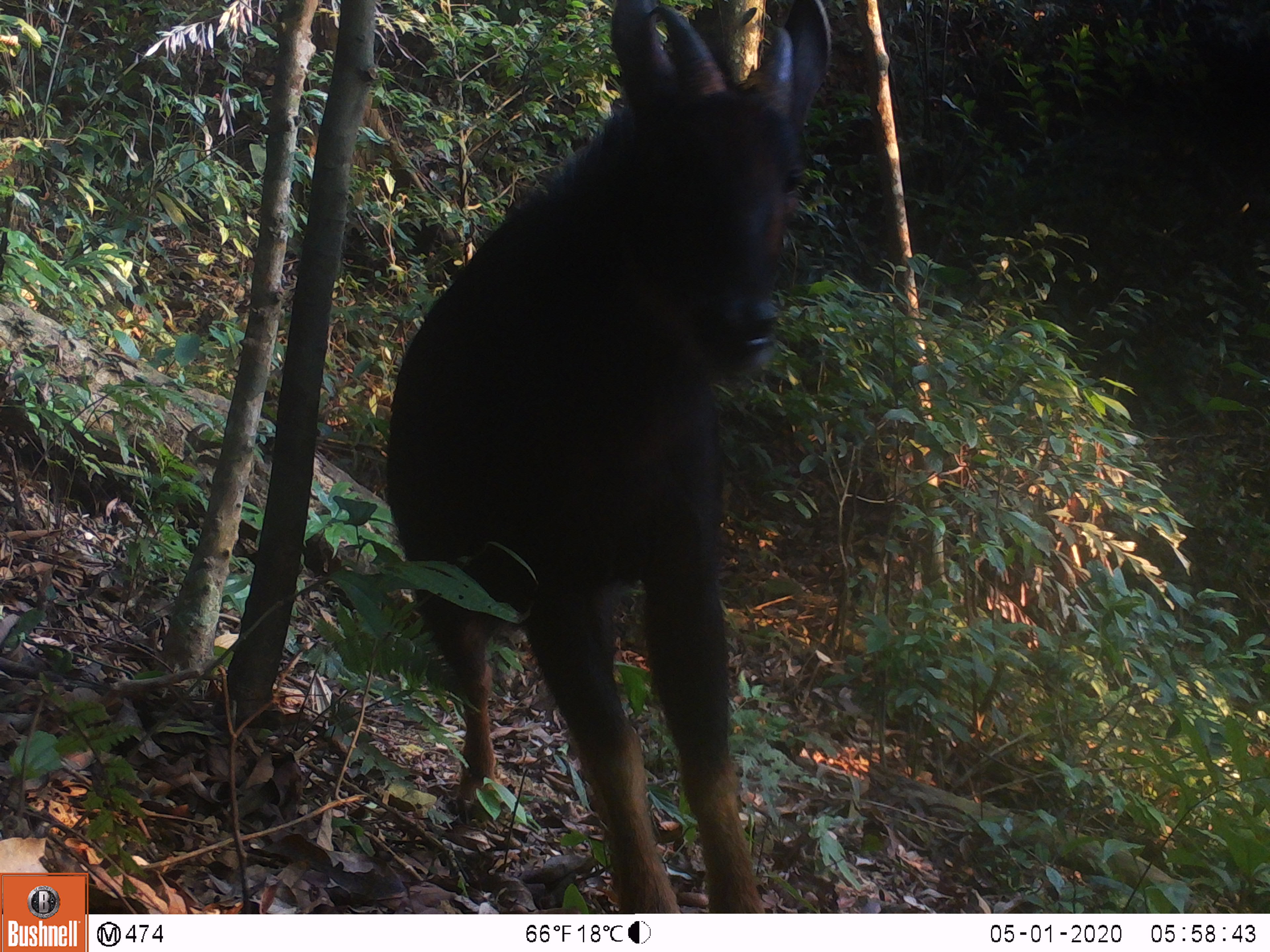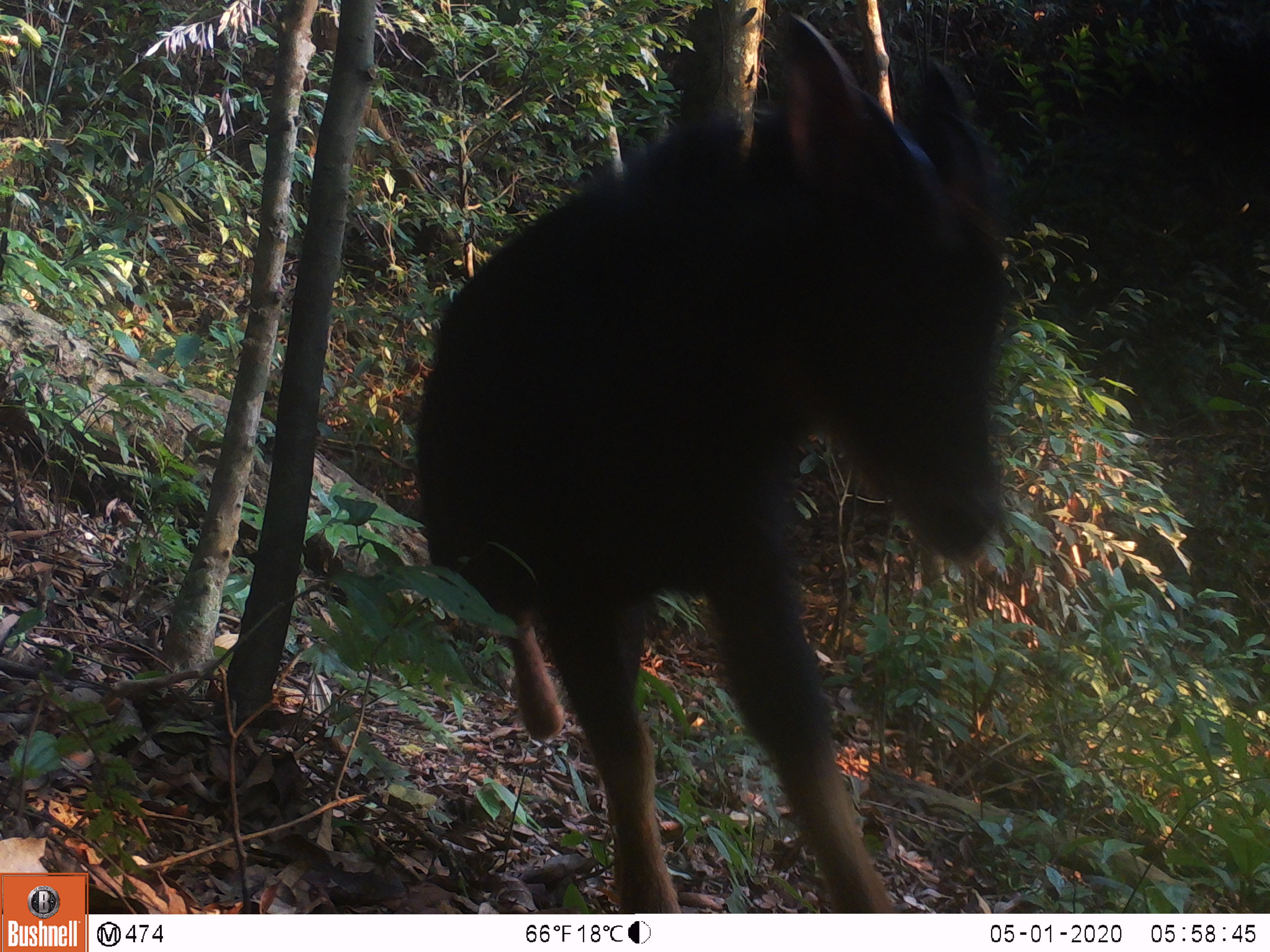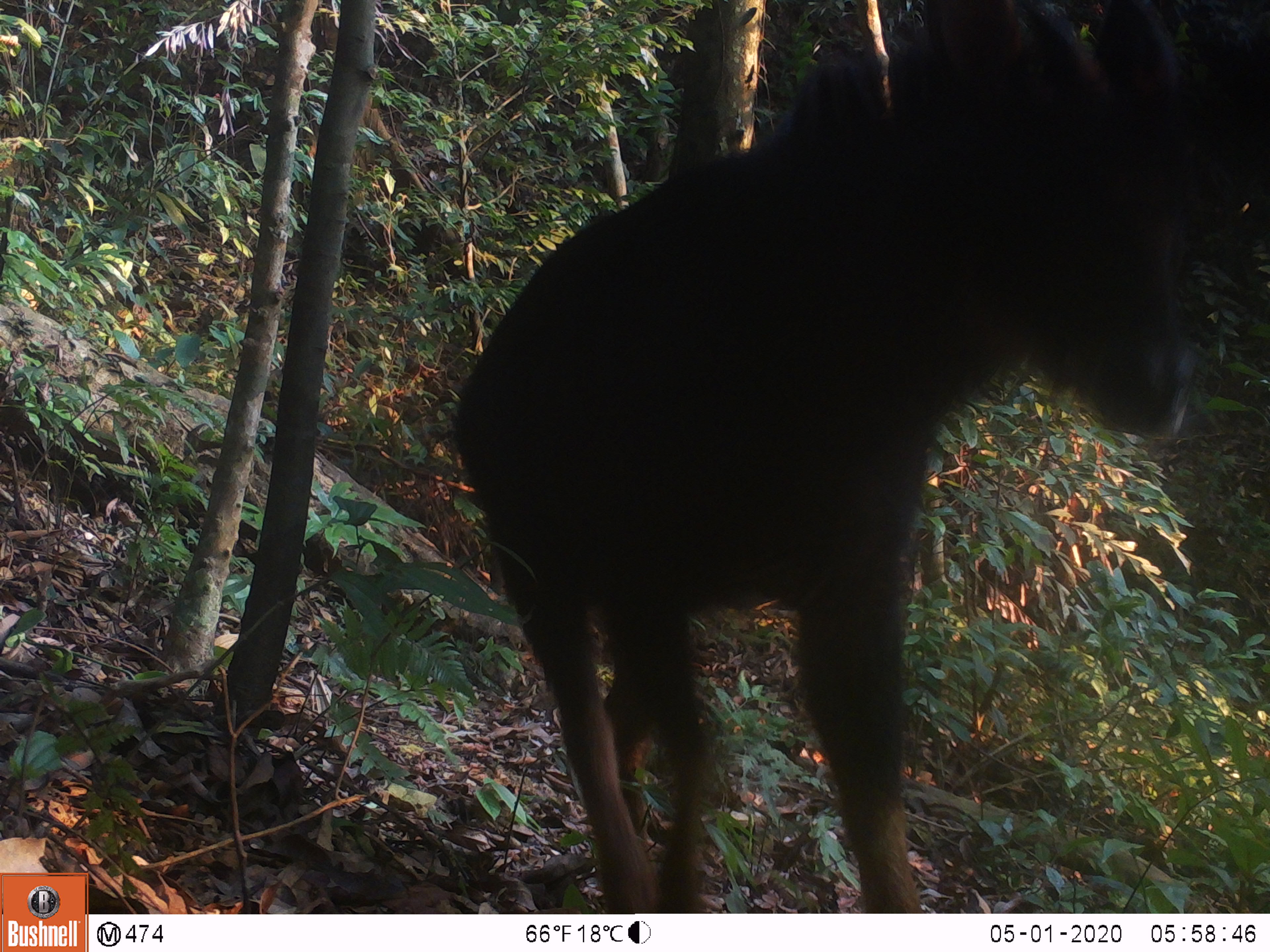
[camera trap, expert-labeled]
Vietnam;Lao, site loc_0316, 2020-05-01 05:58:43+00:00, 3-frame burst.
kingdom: Animalia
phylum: Chordata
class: Mammalia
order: Artiodactyla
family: Bovidae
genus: Capricornis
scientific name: Capricornis sumatraensis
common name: chinese serow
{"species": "chinese serow (Capricornis sumatraensis)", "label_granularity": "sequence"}